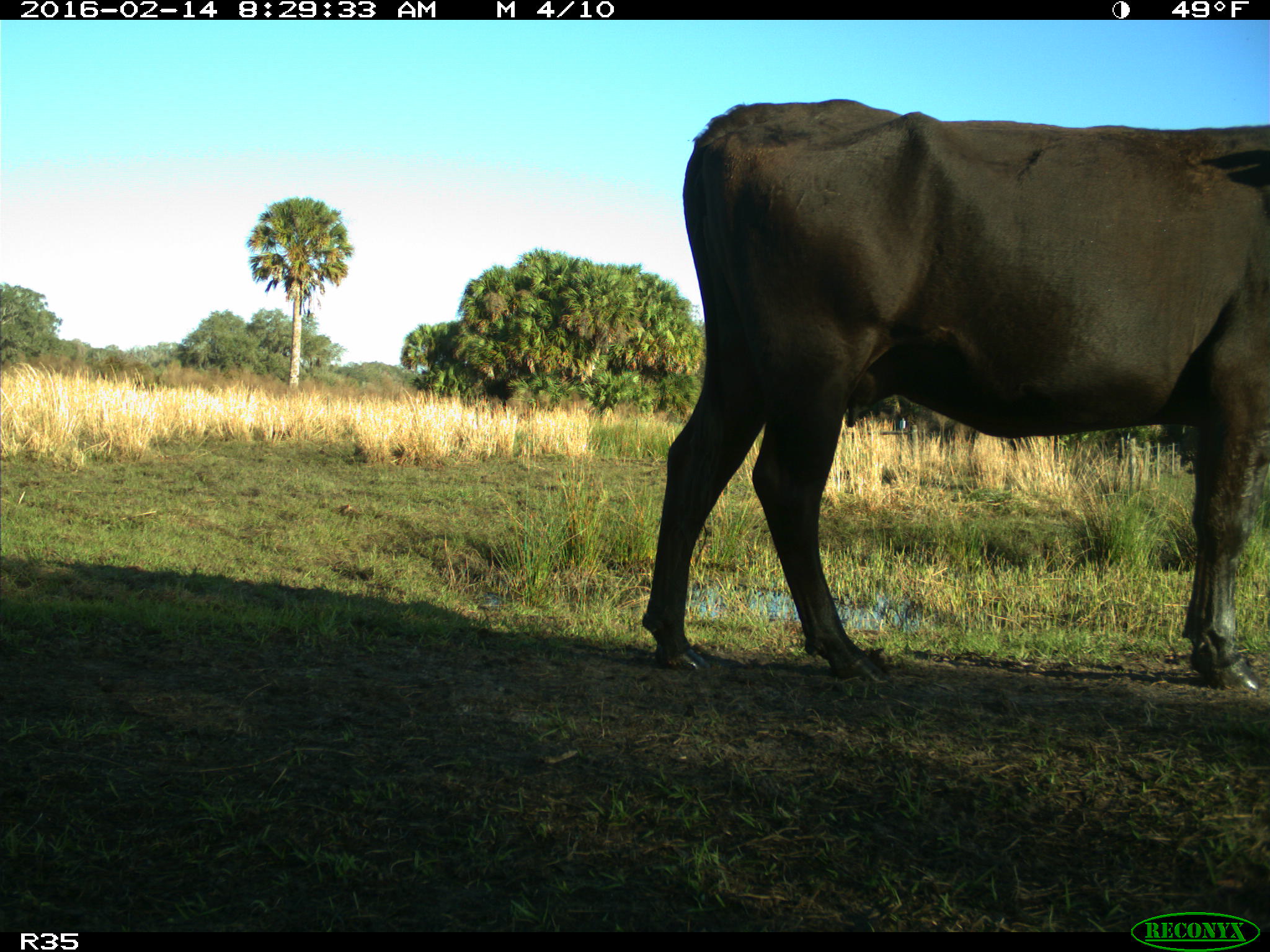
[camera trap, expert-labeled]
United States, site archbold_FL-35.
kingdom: Animalia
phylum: Chordata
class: Mammalia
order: Artiodactyla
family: Bovidae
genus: Bos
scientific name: Bos taurus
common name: domestic cow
Bos taurus (domestic cow).